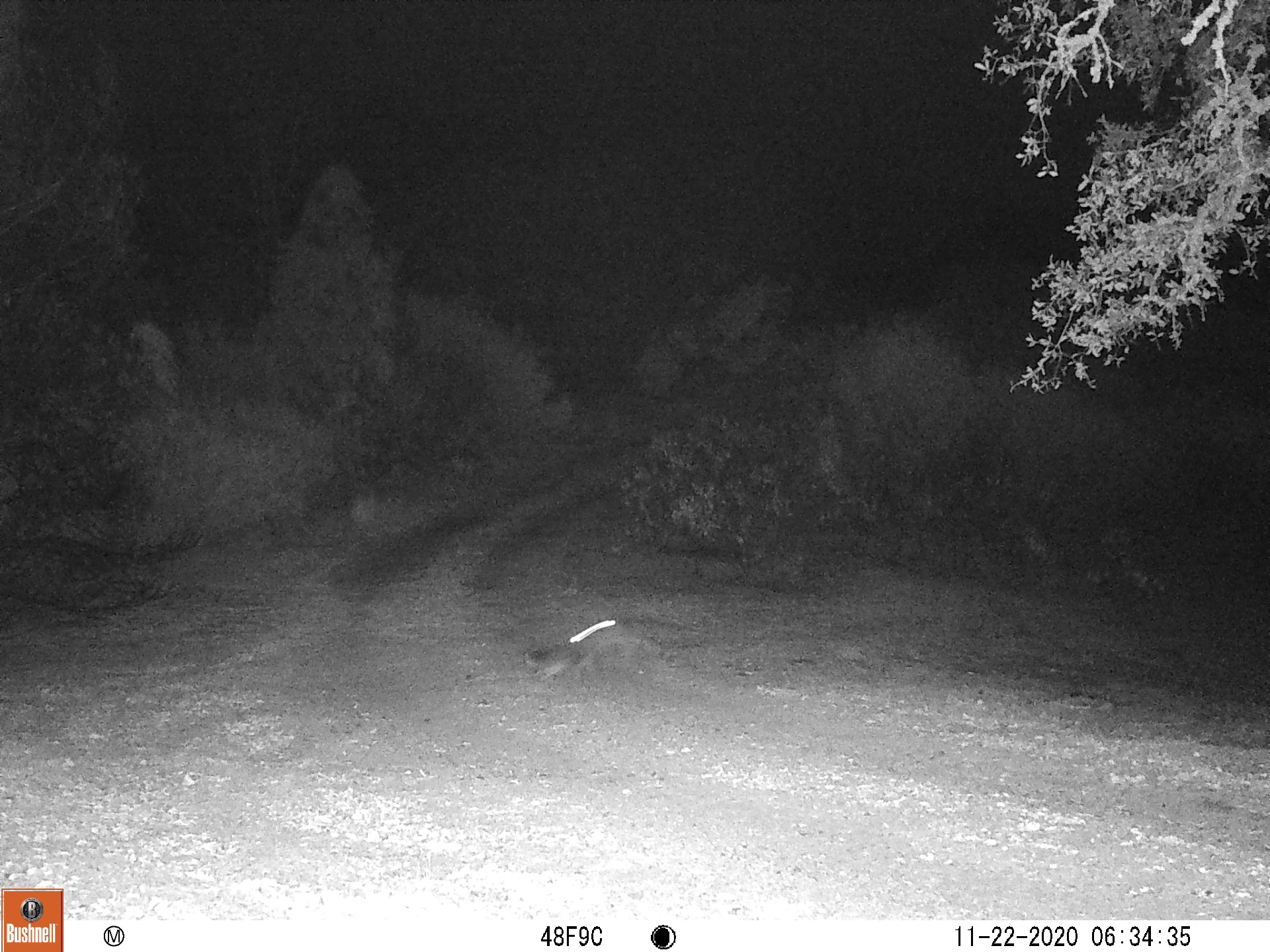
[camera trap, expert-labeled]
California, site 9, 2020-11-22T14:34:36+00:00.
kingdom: Animalia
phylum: Chordata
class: Mammalia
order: Carnivora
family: Canidae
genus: Urocyon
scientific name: Urocyon cinereoargenteus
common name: gray fox